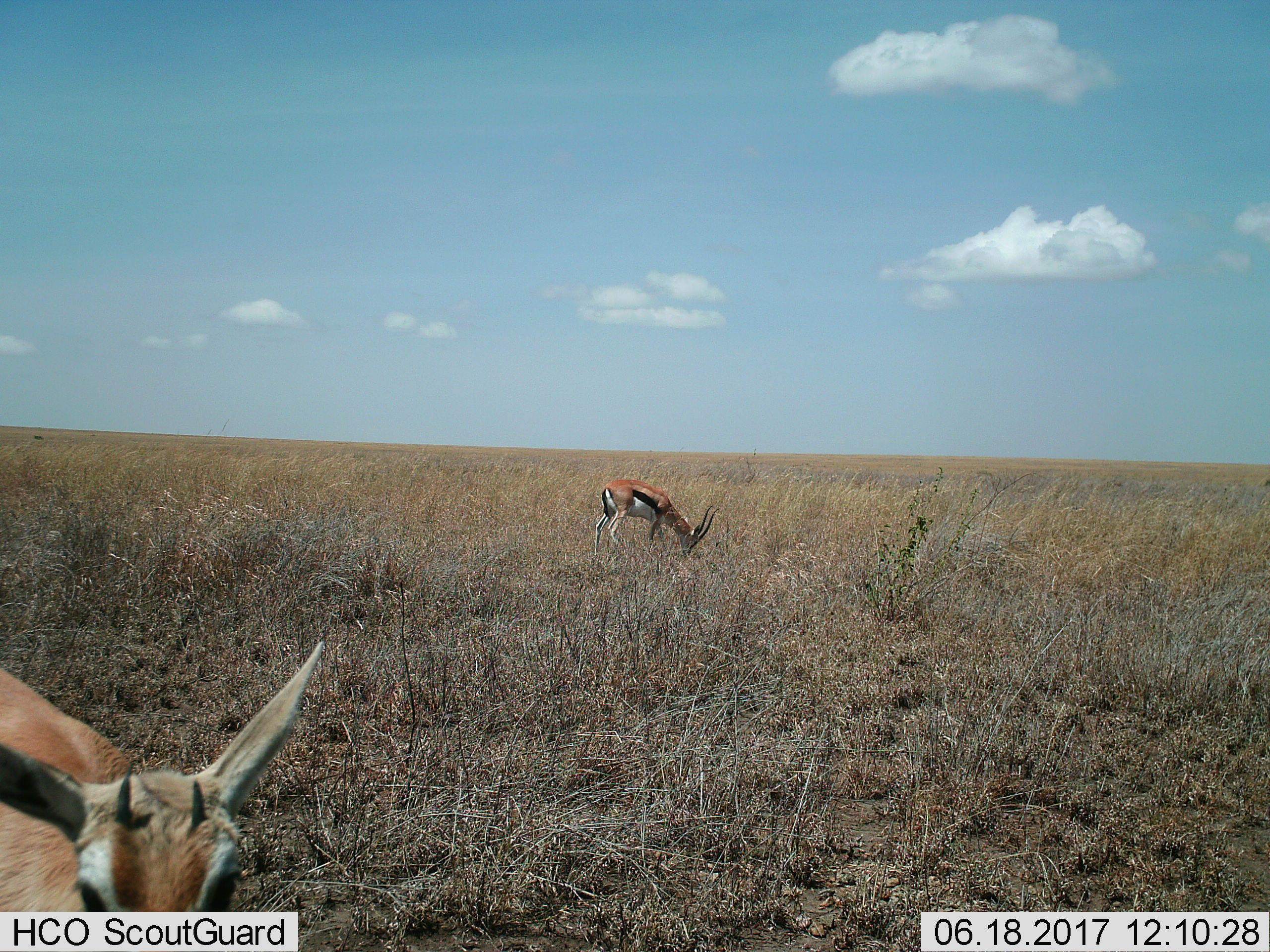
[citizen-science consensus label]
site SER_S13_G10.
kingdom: Animalia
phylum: Chordata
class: Mammalia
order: Artiodactyla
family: Bovidae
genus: Eudorcas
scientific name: Eudorcas thomsonii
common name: thomson's gazelle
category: gazellethomsons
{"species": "gazellethomsons (thomson's gazelle) (Eudorcas thomsonii)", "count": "2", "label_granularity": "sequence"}